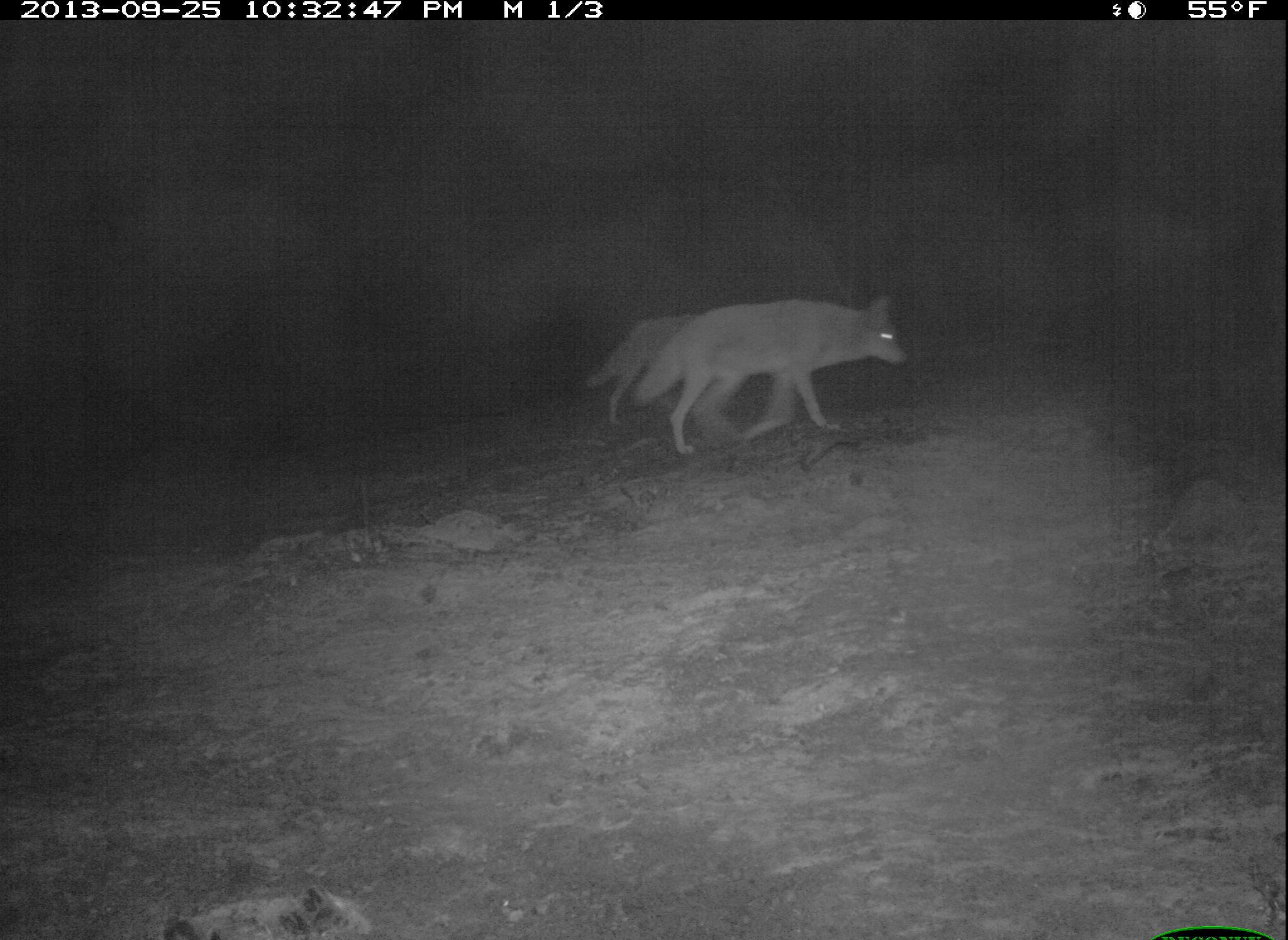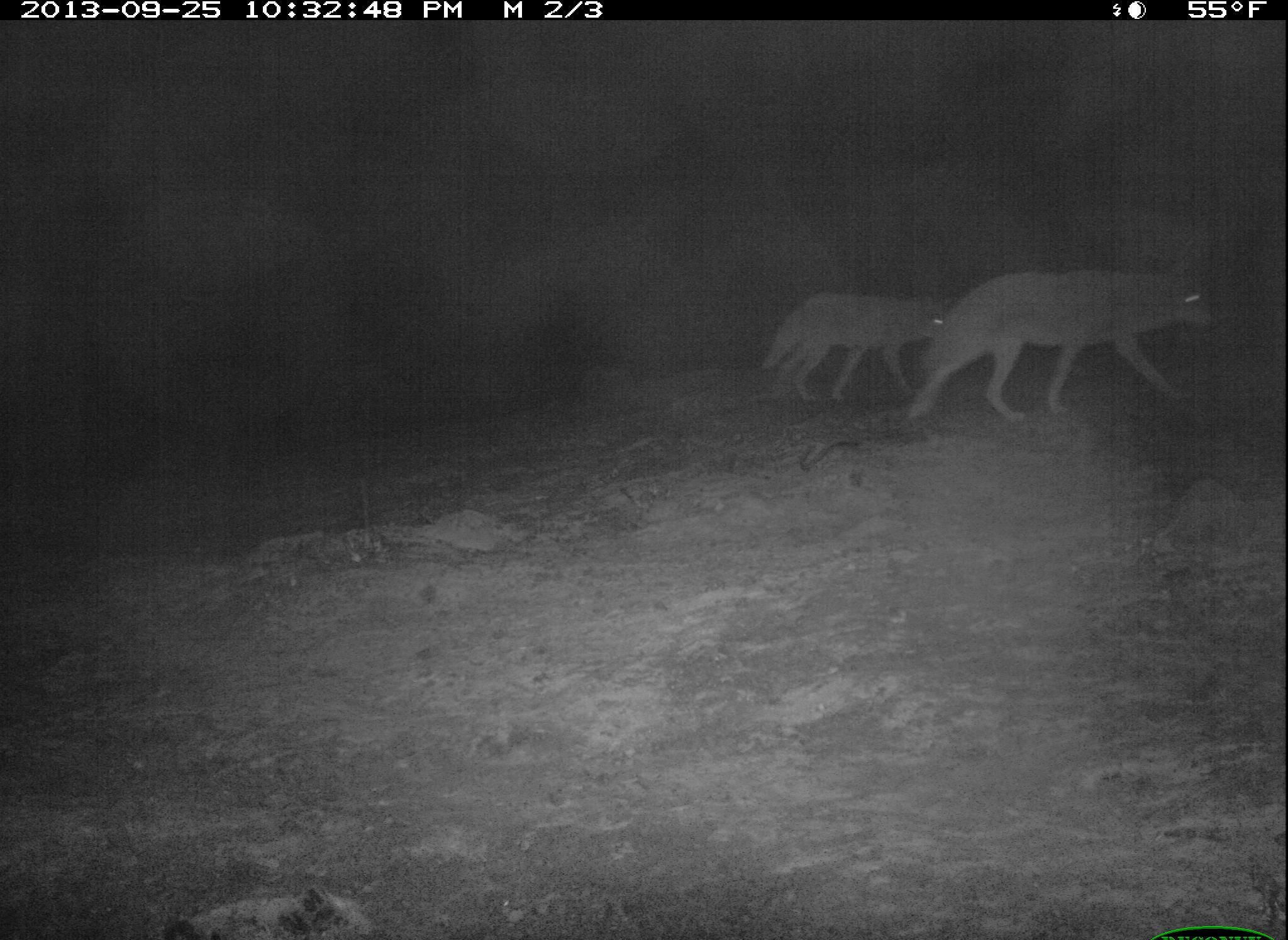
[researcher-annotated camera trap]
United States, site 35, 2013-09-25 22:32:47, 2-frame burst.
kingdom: Animalia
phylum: Chordata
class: Mammalia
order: Carnivora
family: Canidae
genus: Canis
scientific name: Canis latrans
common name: coyote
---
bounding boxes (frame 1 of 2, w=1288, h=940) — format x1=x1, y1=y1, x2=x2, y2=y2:
coyote: x1=631, y1=294, x2=911, y2=459; x1=583, y1=314, x2=698, y2=427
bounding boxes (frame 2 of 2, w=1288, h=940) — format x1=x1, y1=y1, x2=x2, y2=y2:
coyote: x1=903, y1=265, x2=1222, y2=424; x1=759, y1=287, x2=959, y2=403